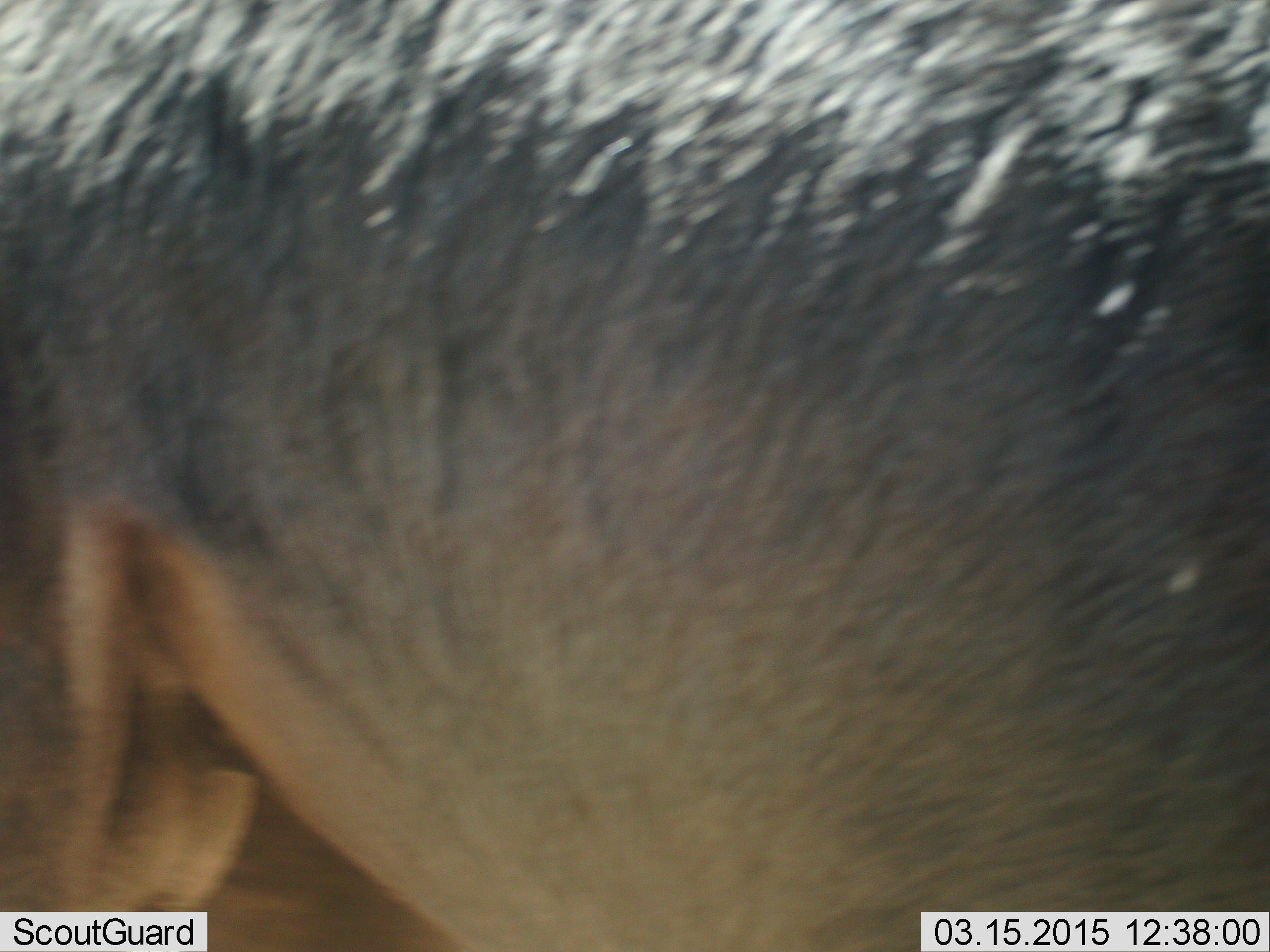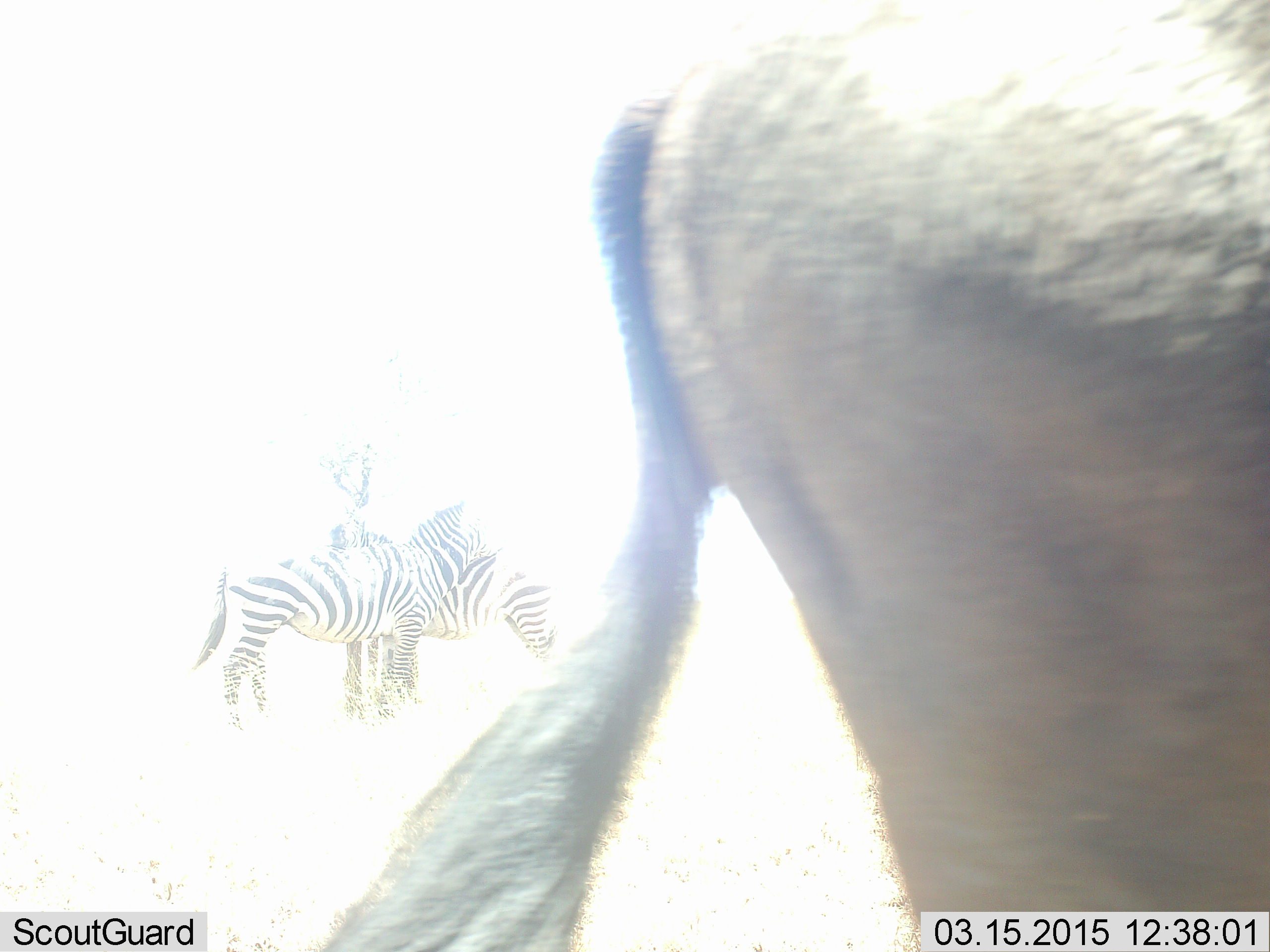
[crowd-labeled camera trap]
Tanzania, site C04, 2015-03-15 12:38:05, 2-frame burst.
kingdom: Animalia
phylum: Chordata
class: Mammalia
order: Artiodactyla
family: Bovidae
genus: Connochaetes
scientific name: Connochaetes taurinus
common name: blue wildebeest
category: wildebeest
Wildebeest (blue wildebeest) (Connochaetes taurinus), count 1. Behavior (volunteer vote fractions): standing 40%, resting 0%, moving 60%, interacting 0%. Young present (vote fraction): 0%. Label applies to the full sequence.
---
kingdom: Animalia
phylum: Chordata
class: Mammalia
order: Perissodactyla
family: Equidae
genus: Equus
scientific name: Equus quagga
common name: plains zebra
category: zebra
Zebra (plains zebra) (Equus quagga), count 2. Behavior (volunteer vote fractions): standing 92%, resting 0%, moving 0%, interacting 33%. Young present (vote fraction): 0%. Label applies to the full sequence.